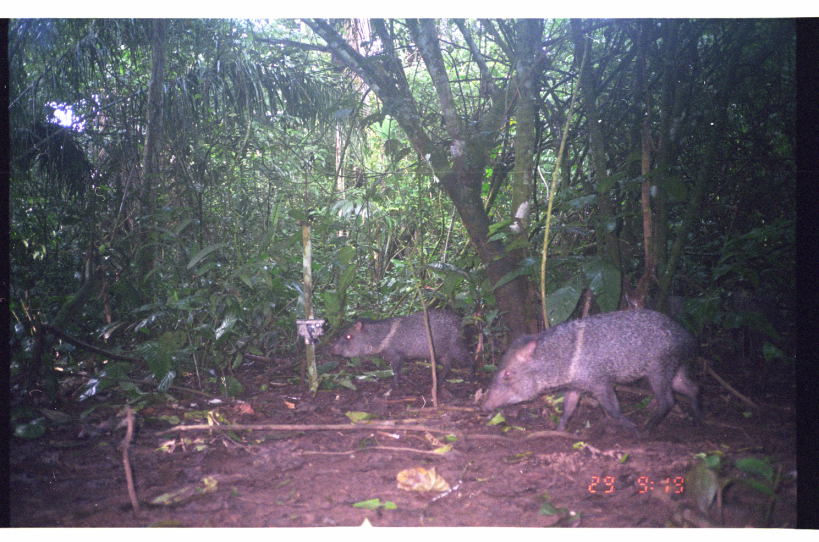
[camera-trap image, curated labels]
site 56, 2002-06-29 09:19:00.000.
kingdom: Animalia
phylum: Chordata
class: Mammalia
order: Artiodactyla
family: Tayassuidae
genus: Pecari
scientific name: Pecari tajacu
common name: collared peccary